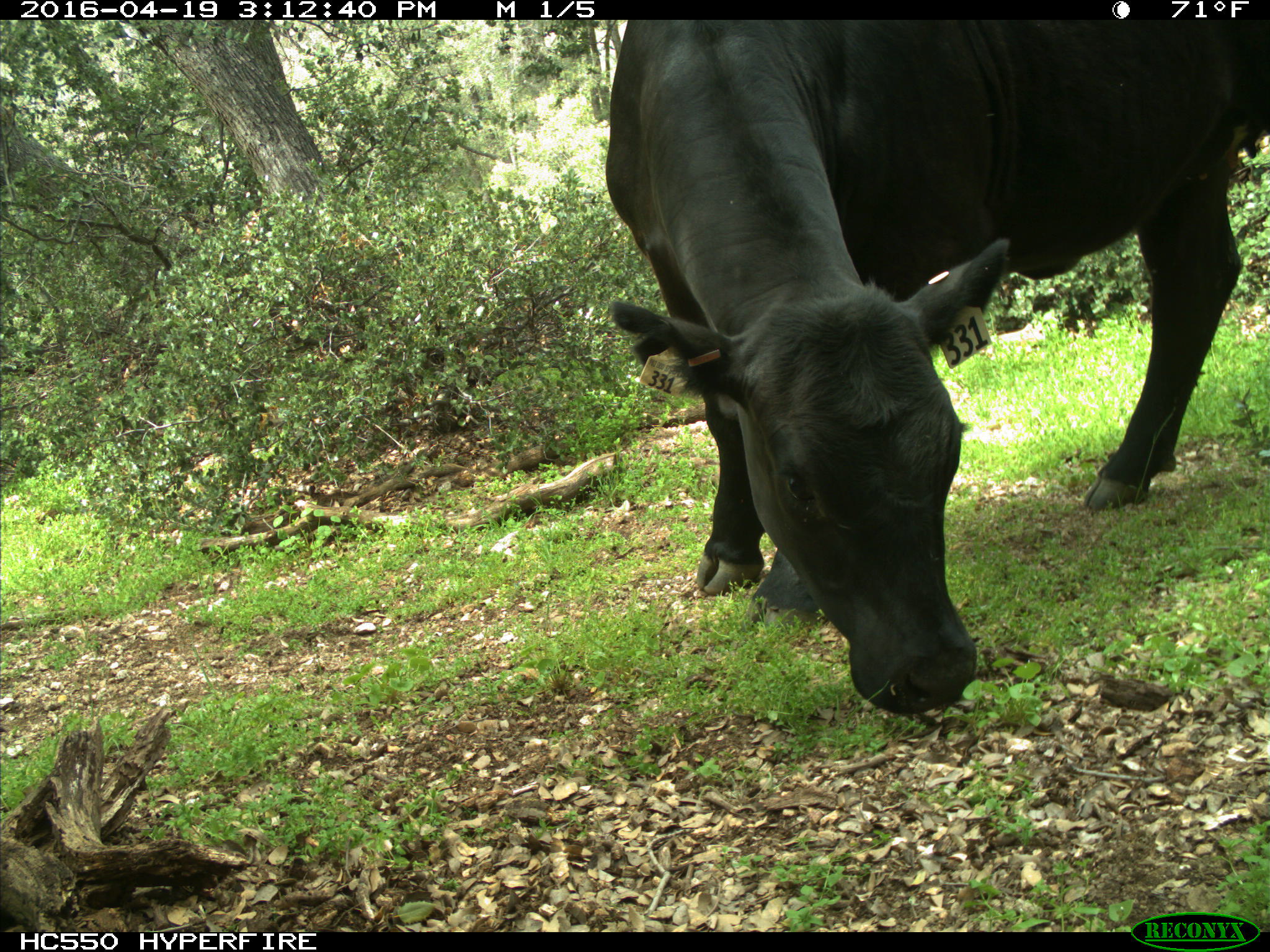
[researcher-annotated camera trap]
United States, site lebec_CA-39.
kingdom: Animalia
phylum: Chordata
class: Mammalia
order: Artiodactyla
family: Bovidae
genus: Bos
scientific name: Bos taurus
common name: domestic cow